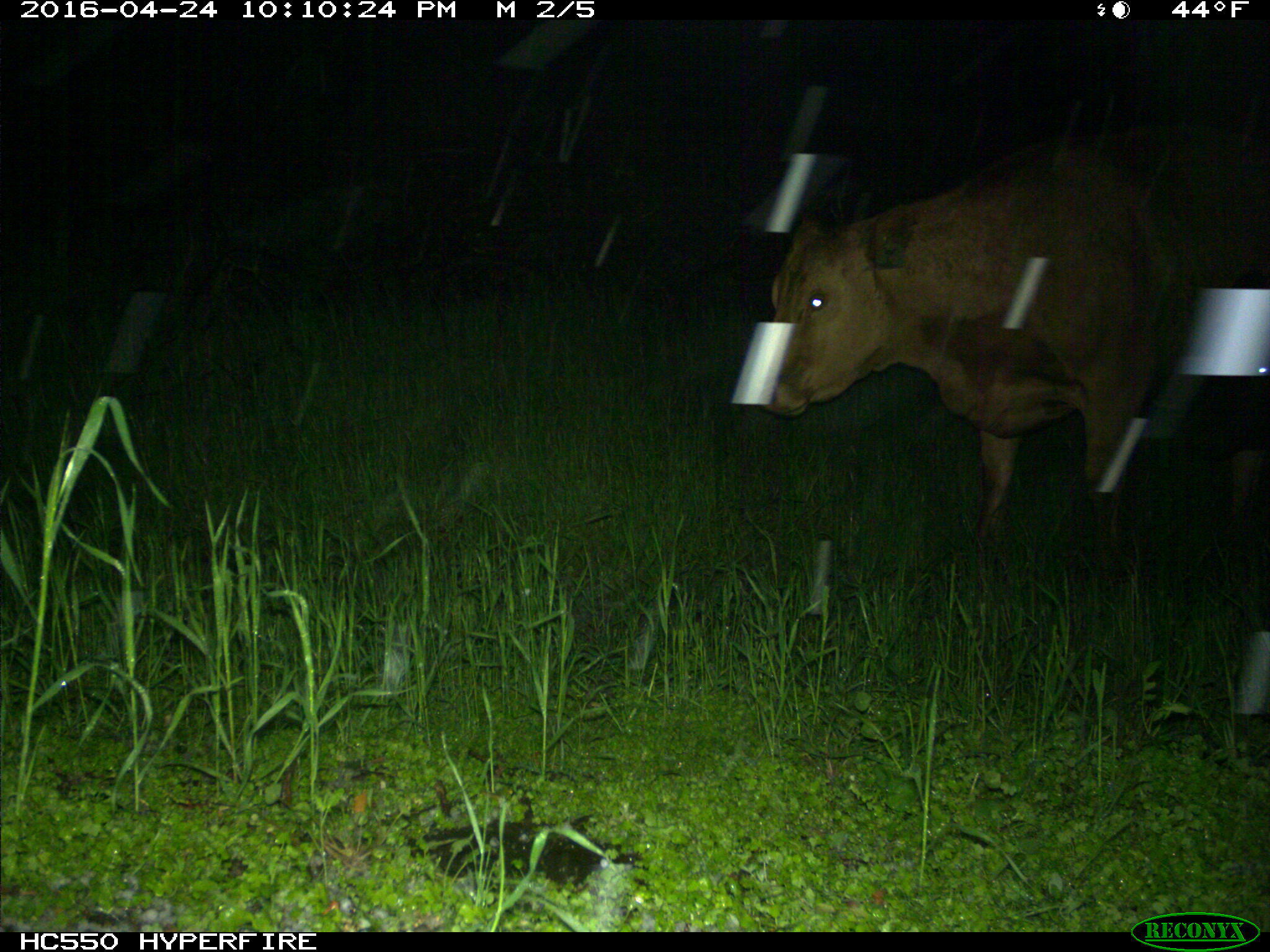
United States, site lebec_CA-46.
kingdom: Animalia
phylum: Chordata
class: Mammalia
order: Artiodactyla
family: Bovidae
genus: Bos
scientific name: Bos taurus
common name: domestic cow